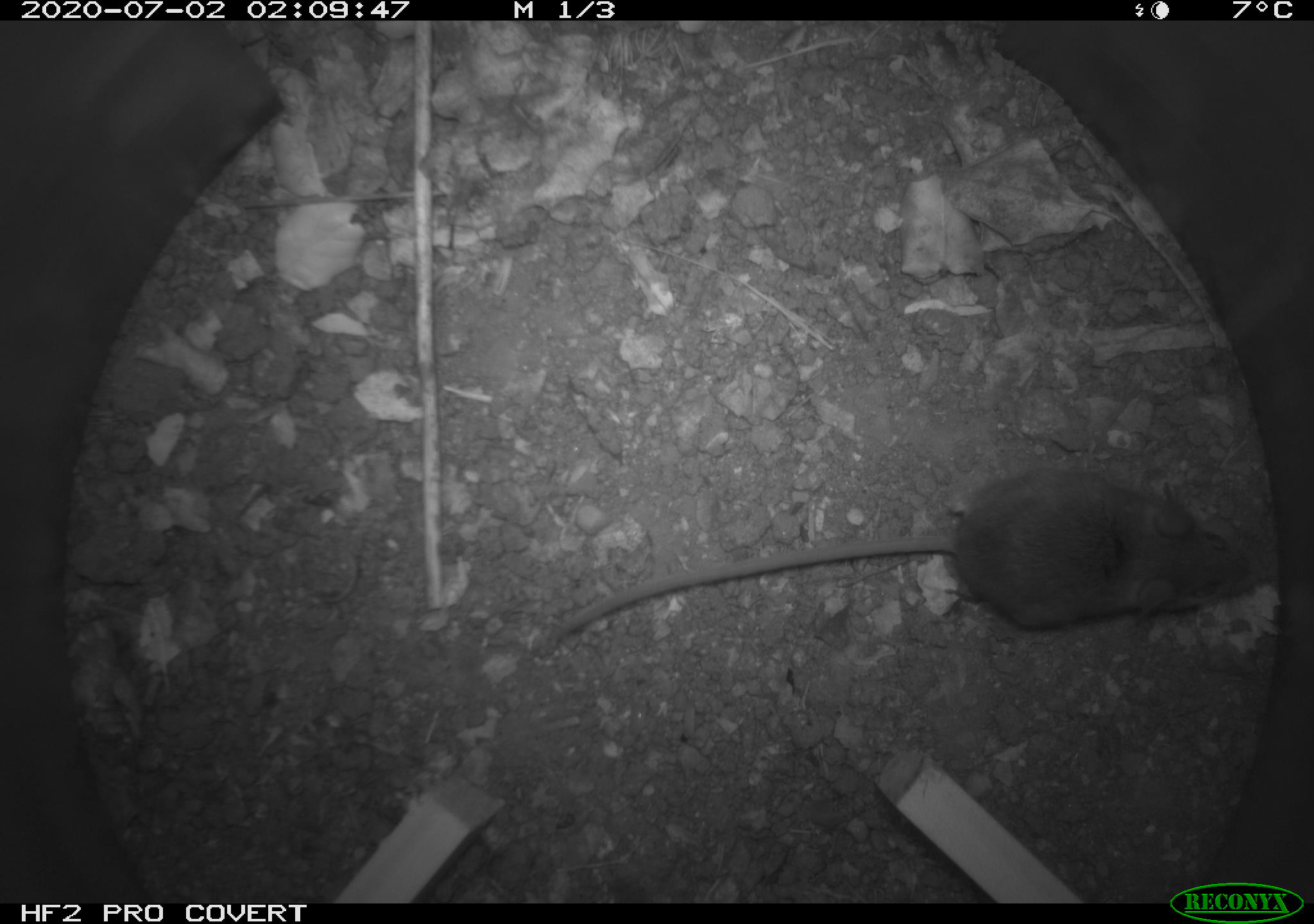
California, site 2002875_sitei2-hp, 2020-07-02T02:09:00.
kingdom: Animalia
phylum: Chordata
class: Mammalia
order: Rodentia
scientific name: Rodentia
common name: rodent